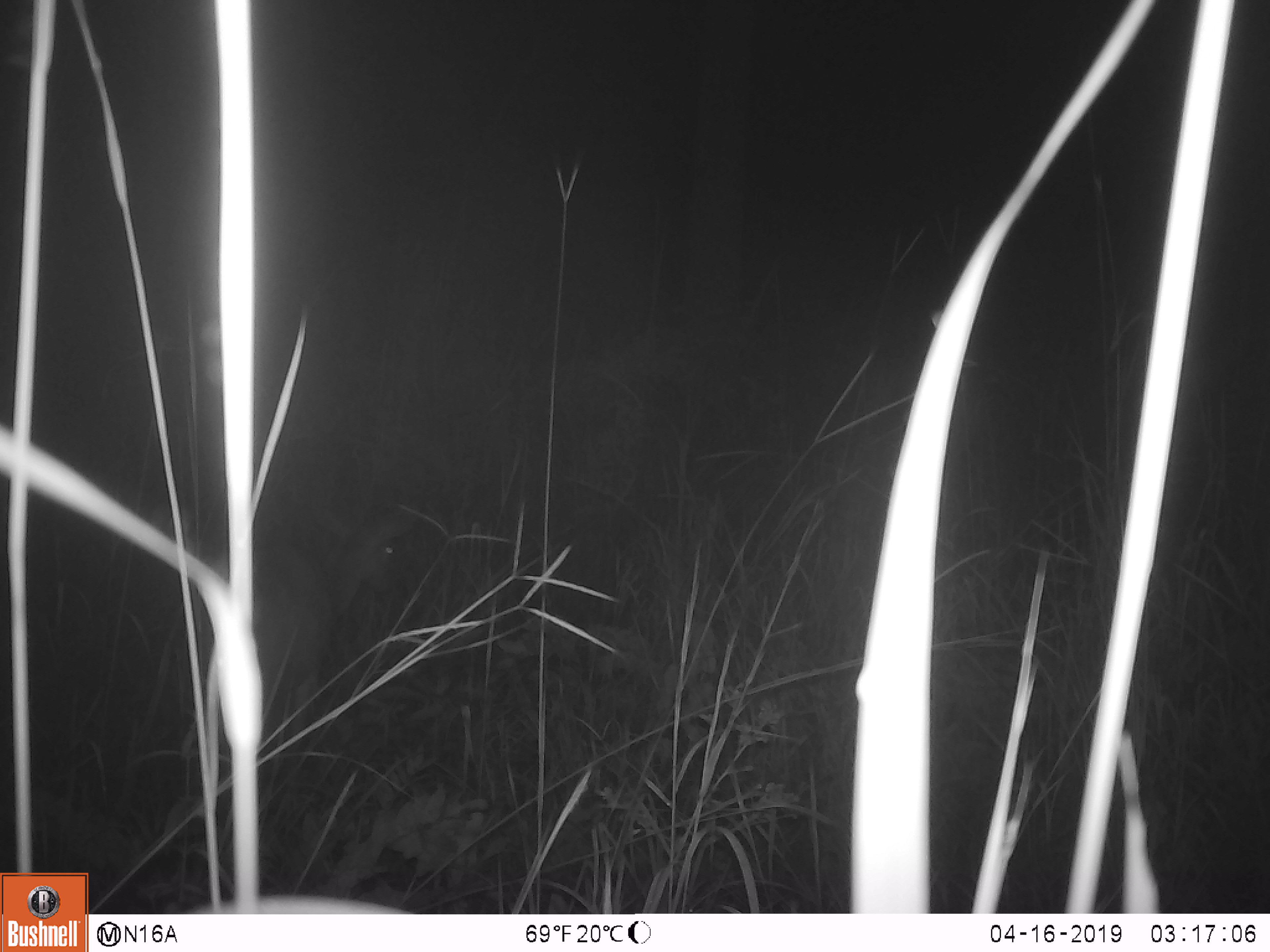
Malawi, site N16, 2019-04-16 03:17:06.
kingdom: Animalia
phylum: Chordata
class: Mammalia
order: Artiodactyla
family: Bovidae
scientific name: Antilopinae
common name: small antelope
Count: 1.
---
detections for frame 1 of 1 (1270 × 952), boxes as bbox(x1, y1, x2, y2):
small antelope: bbox(156, 499, 428, 767)